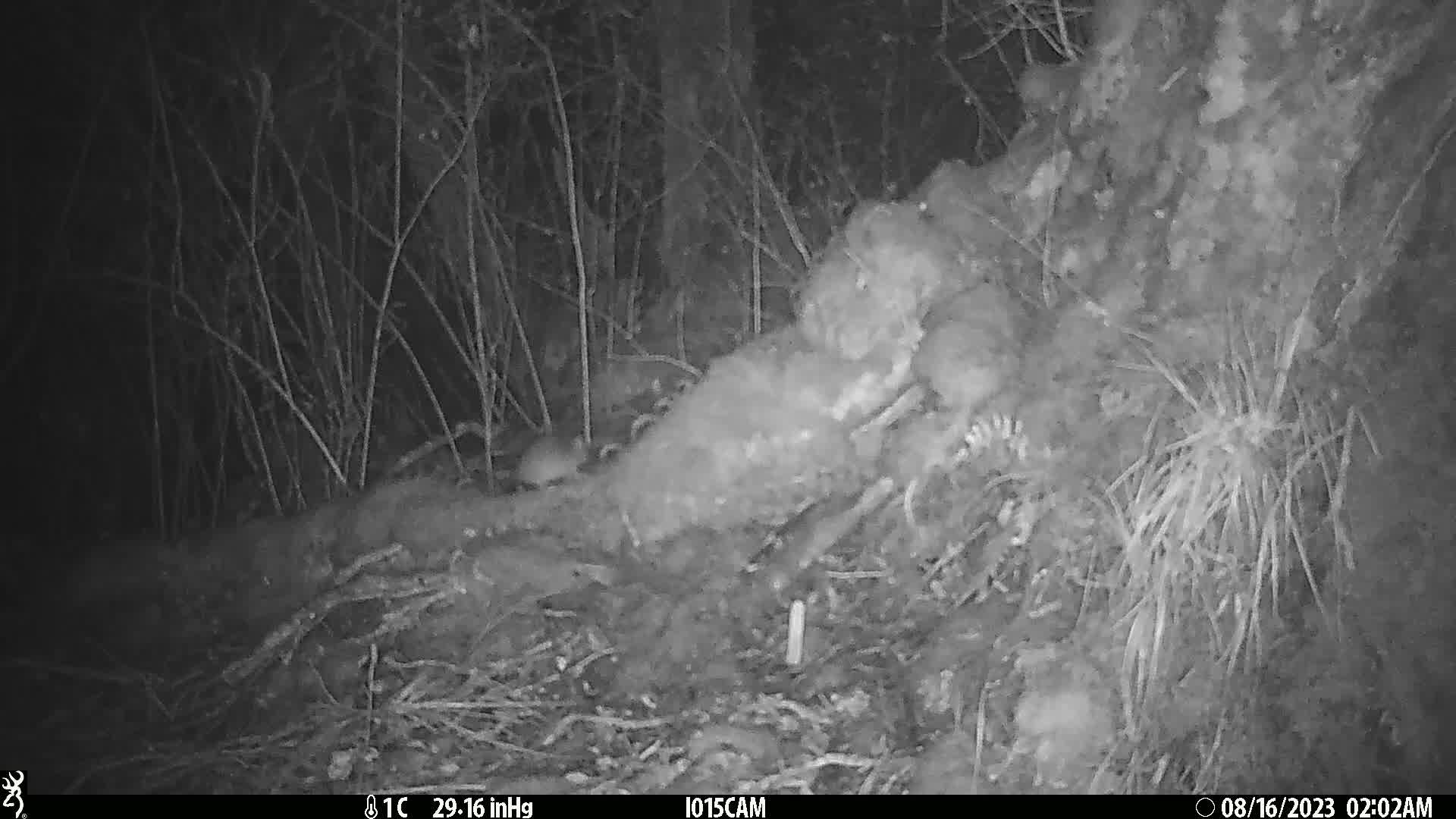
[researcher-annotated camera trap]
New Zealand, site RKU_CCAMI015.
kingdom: Animalia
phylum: Chordata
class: Mammalia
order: Rodentia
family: Muridae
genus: Rattus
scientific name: Rattus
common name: rat